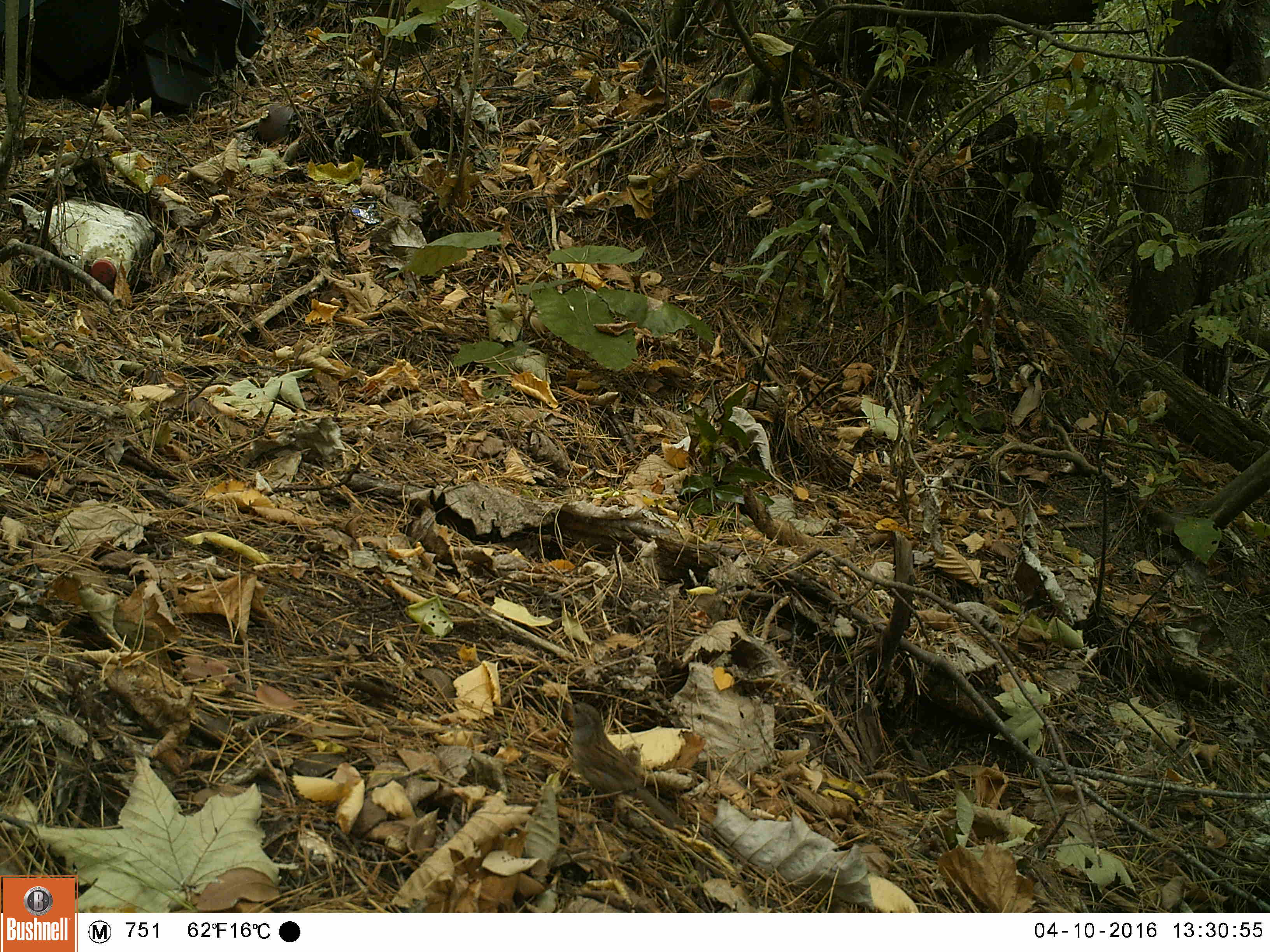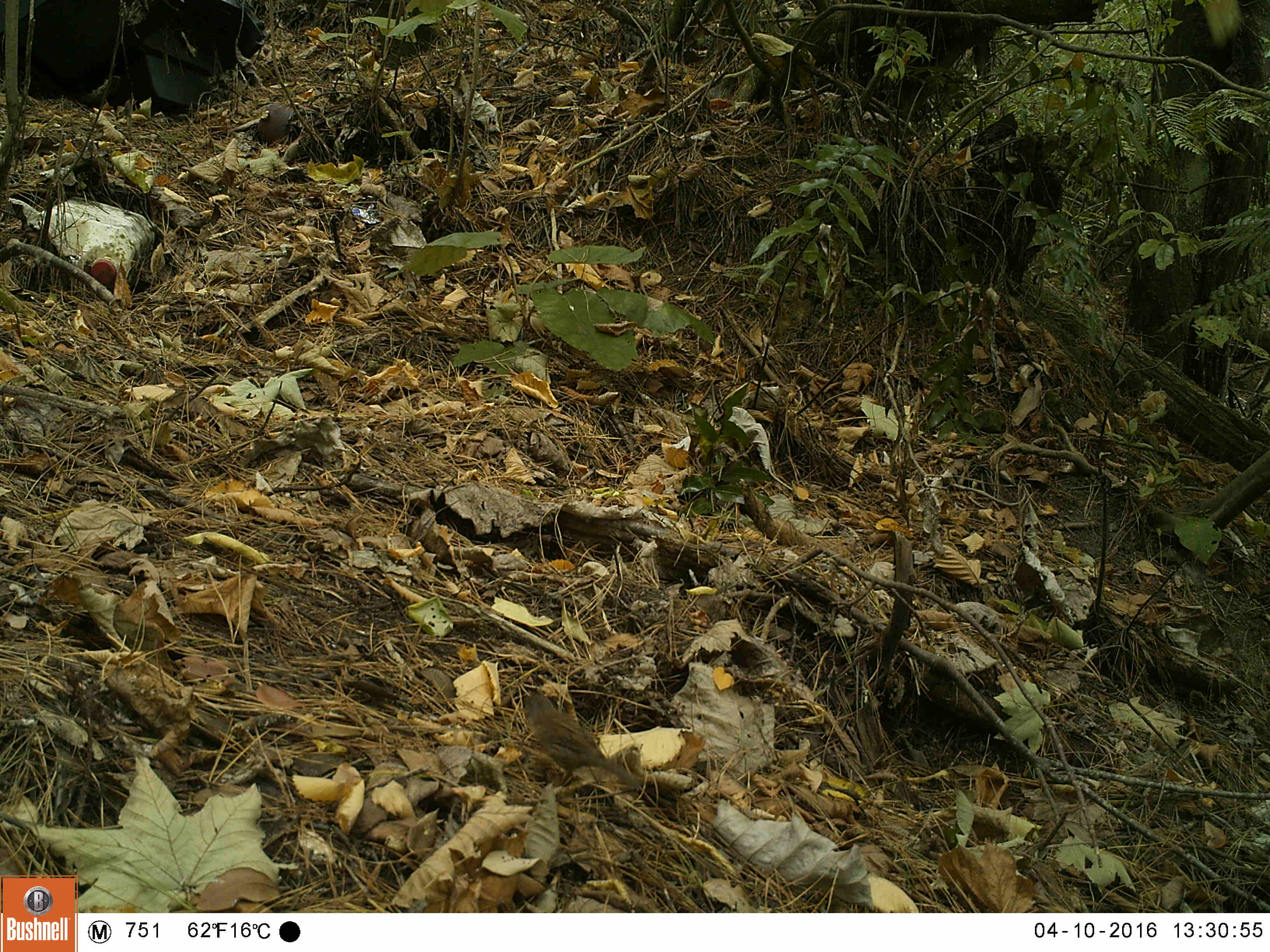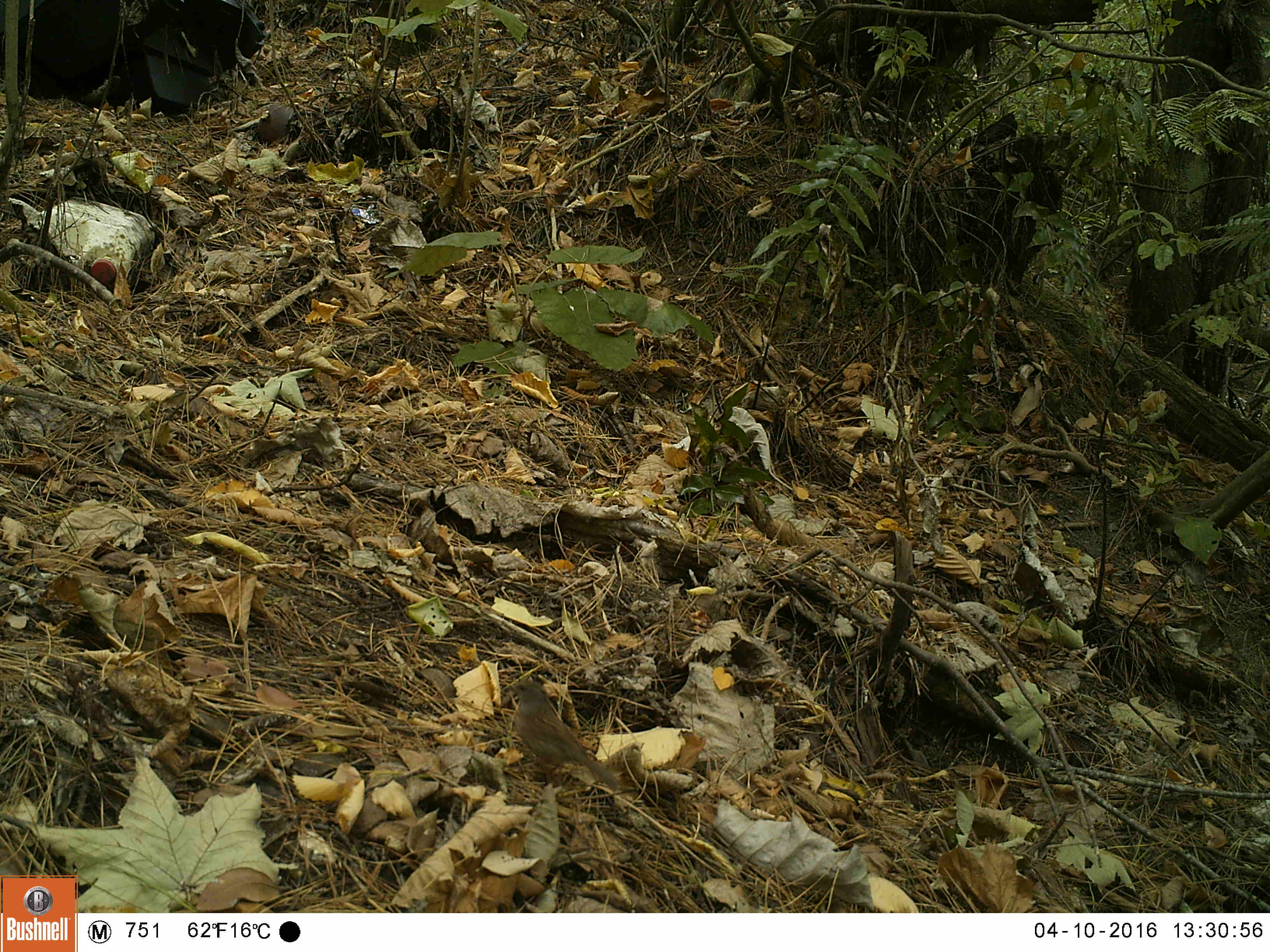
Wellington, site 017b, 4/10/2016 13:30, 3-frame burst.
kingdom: Animalia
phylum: Chordata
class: Aves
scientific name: Aves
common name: bird